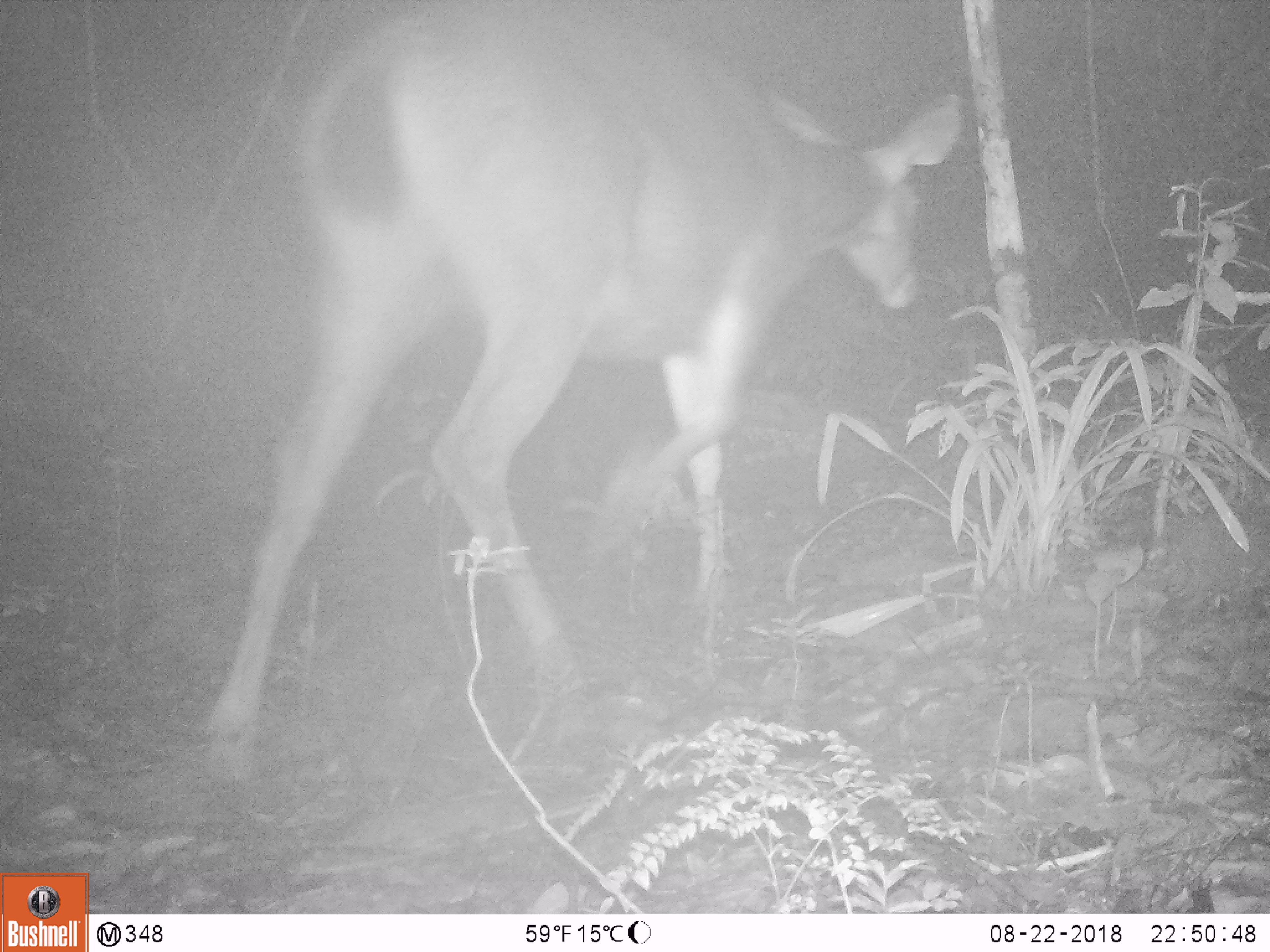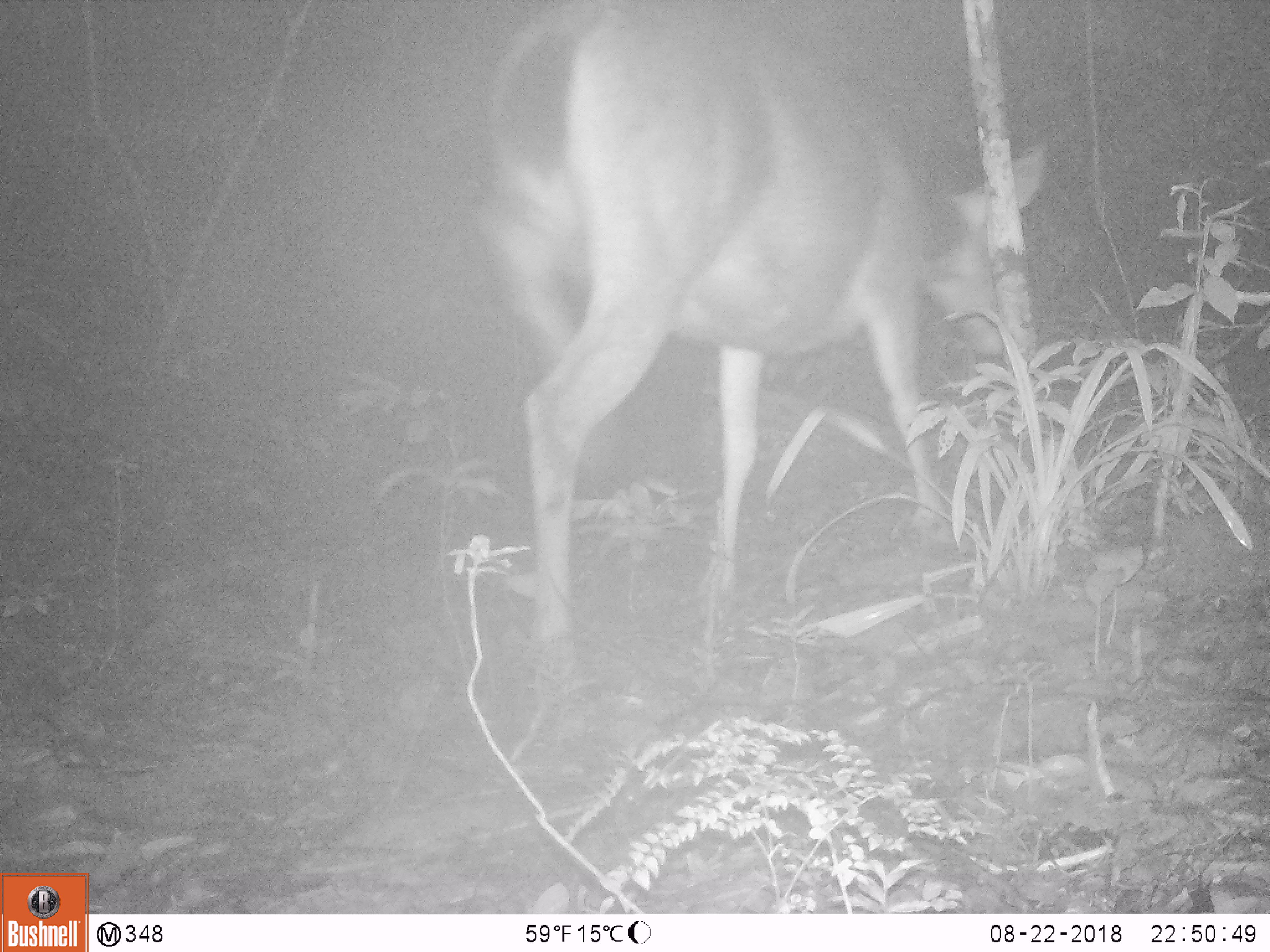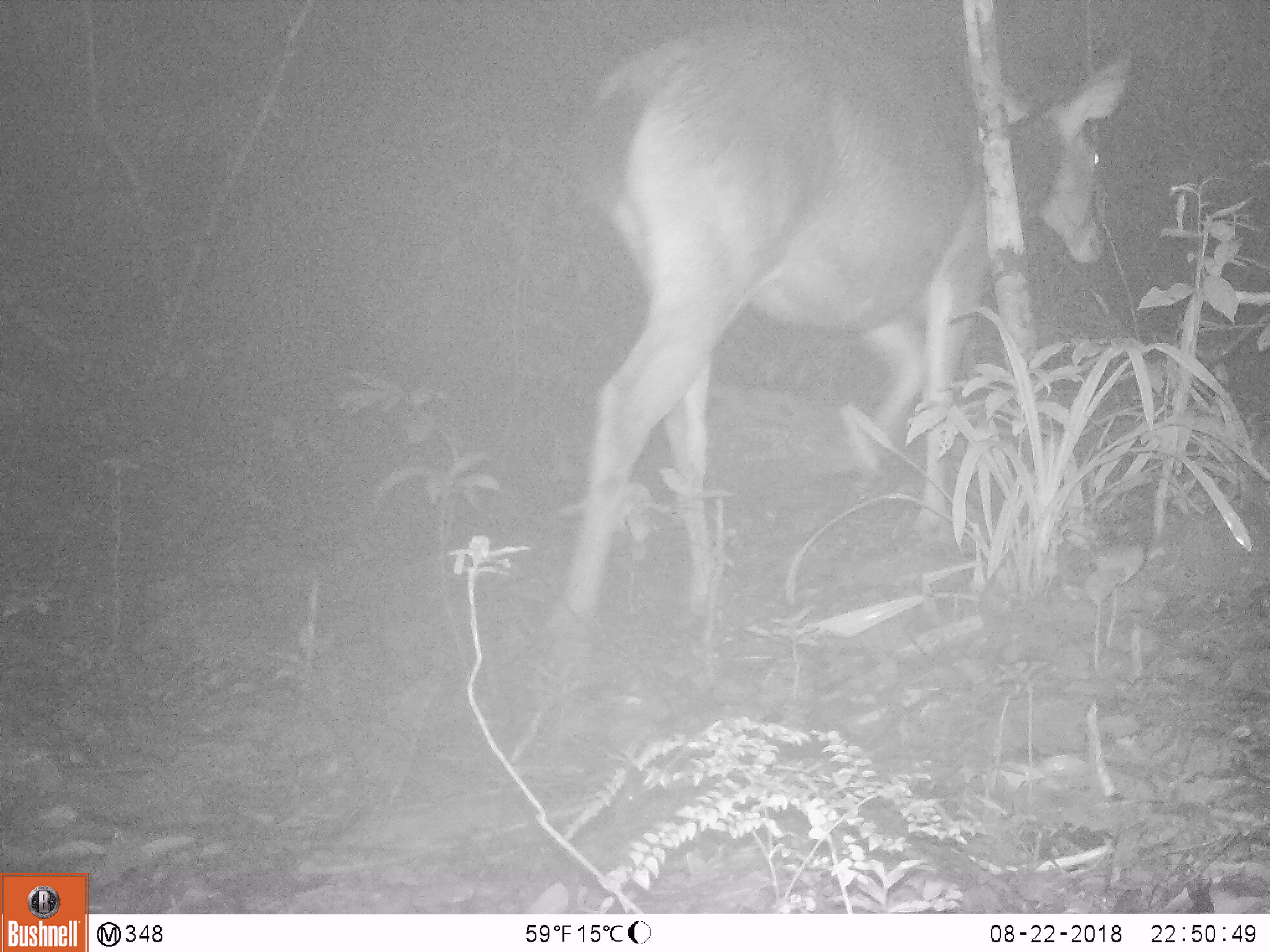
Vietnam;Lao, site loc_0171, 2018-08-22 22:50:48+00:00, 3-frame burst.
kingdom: Animalia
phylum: Chordata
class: Mammalia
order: Artiodactyla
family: Cervidae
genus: Rusa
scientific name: Rusa unicolor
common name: sambar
Sambar (Rusa unicolor). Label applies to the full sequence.